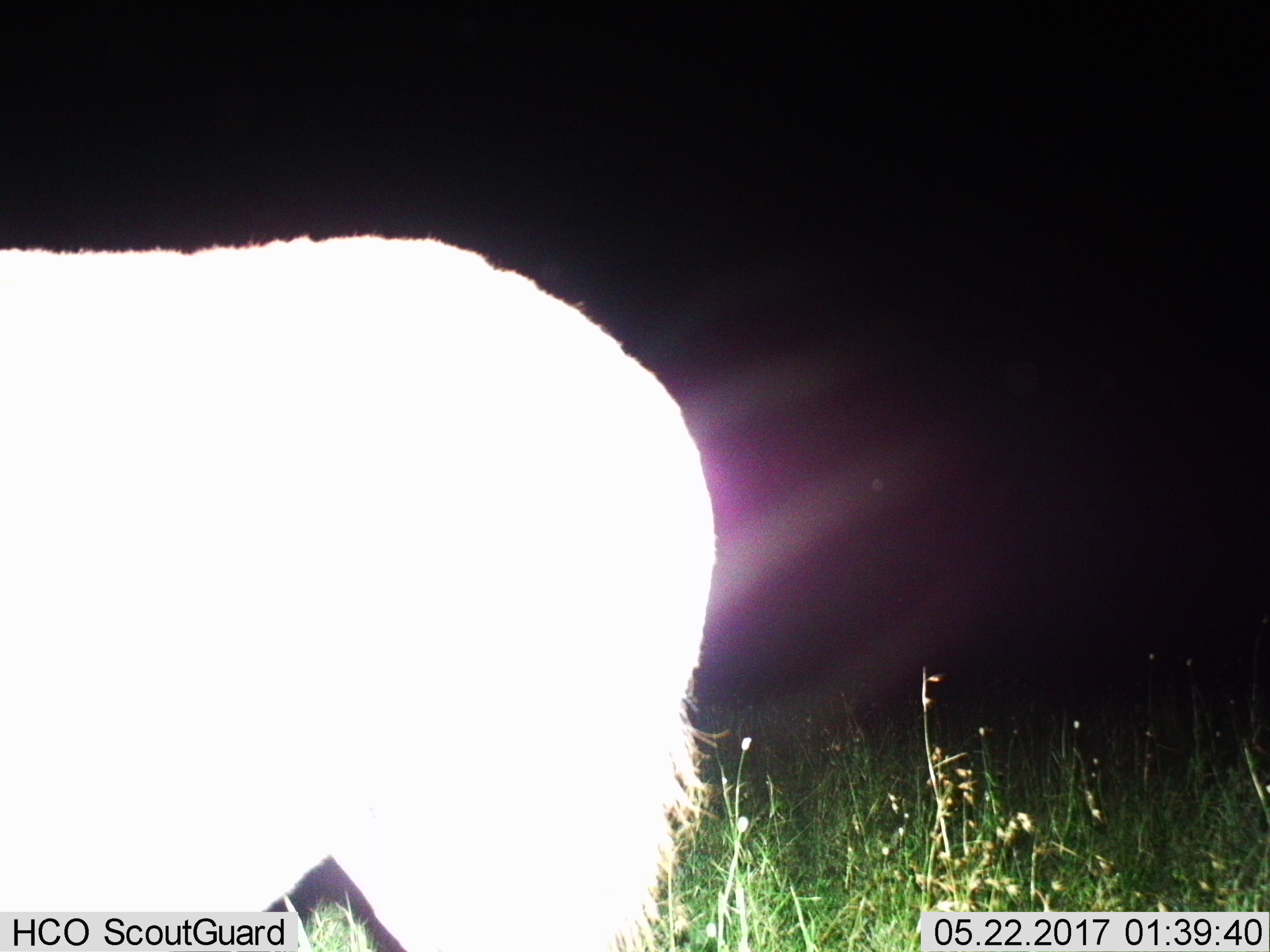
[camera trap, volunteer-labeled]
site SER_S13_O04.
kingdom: Animalia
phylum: Chordata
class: Mammalia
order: Perissodactyla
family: Equidae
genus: Equus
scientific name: Equus quagga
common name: plains zebra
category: zebraplains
Zebraplains (plains zebra) (Equus quagga), count 1. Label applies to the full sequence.